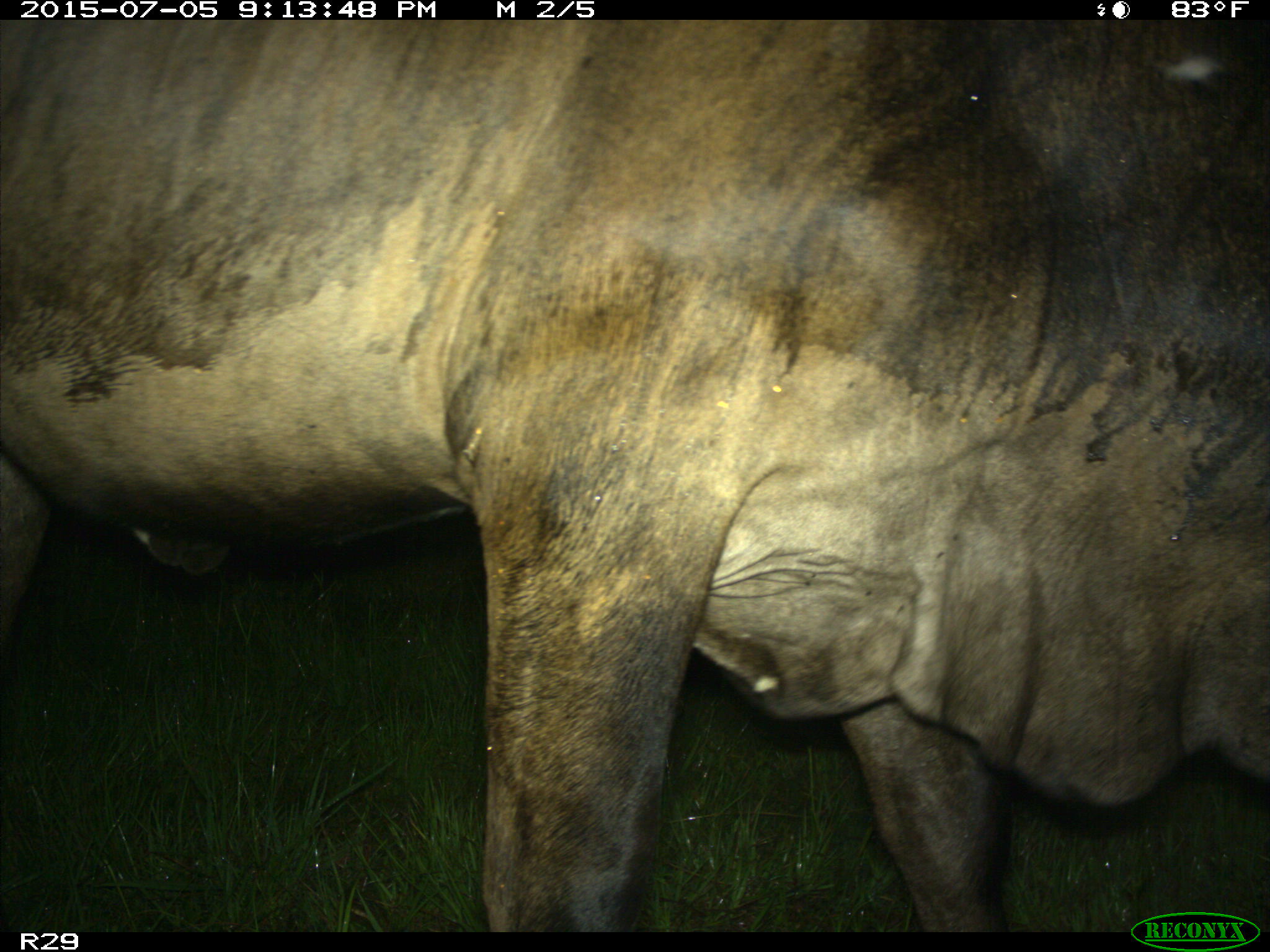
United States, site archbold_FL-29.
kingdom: Animalia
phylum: Chordata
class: Mammalia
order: Artiodactyla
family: Bovidae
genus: Bos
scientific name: Bos taurus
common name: domestic cow